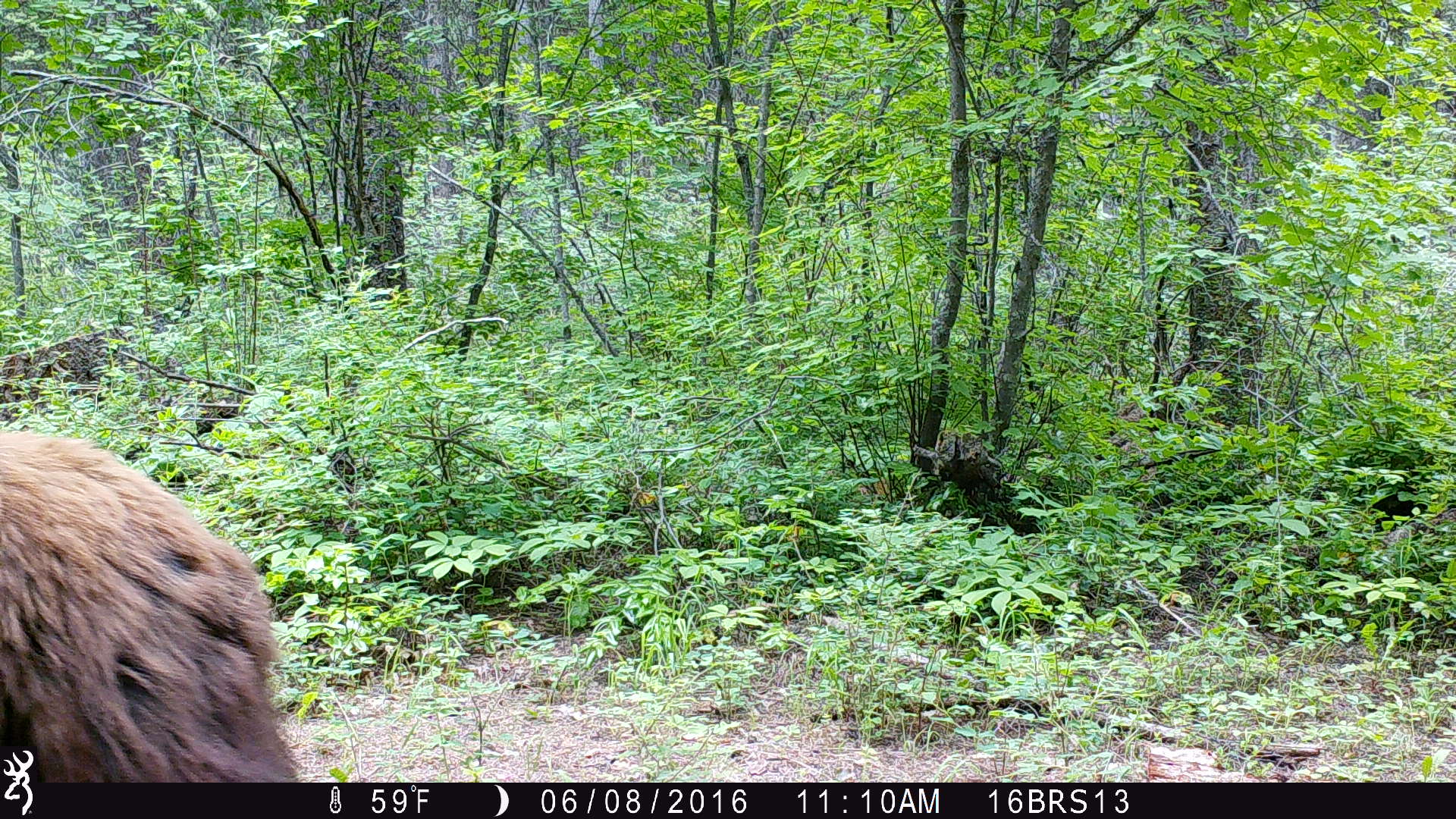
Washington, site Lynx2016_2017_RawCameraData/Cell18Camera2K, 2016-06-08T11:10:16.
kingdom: Animalia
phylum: Chordata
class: Mammalia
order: Carnivora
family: Ursidae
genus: Ursus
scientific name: Ursus americanus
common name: american black bear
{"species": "Ursus americanus (american black bear)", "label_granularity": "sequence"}